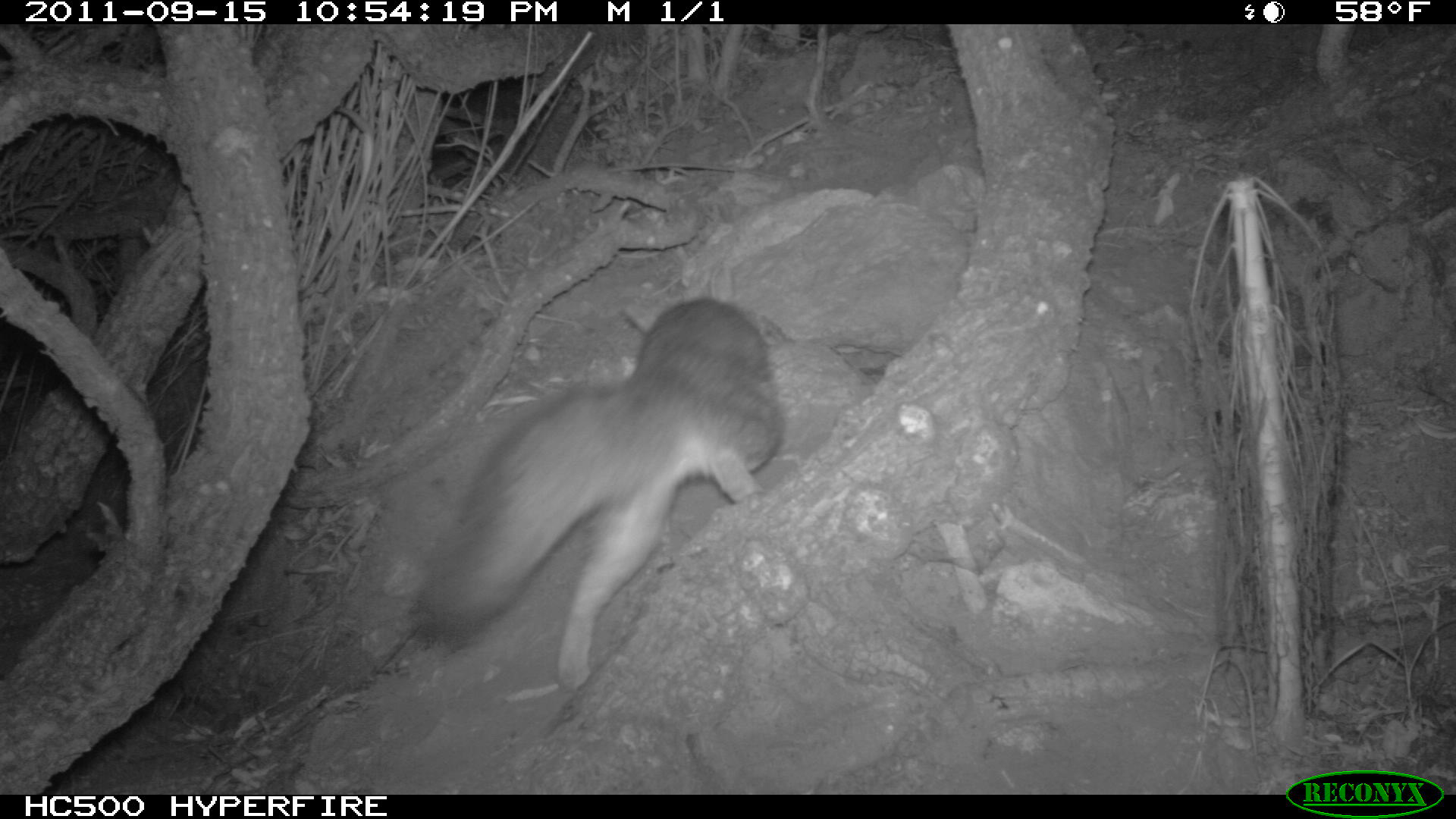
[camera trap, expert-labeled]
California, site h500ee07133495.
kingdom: Animalia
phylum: Chordata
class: Mammalia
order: Carnivora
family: Canidae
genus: Urocyon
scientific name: Urocyon littoralis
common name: island fox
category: fox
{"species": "fox (island fox) (Urocyon littoralis)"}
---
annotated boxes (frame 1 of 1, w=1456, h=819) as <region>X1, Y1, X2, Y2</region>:
fox: <region>406, 261, 779, 693</region>